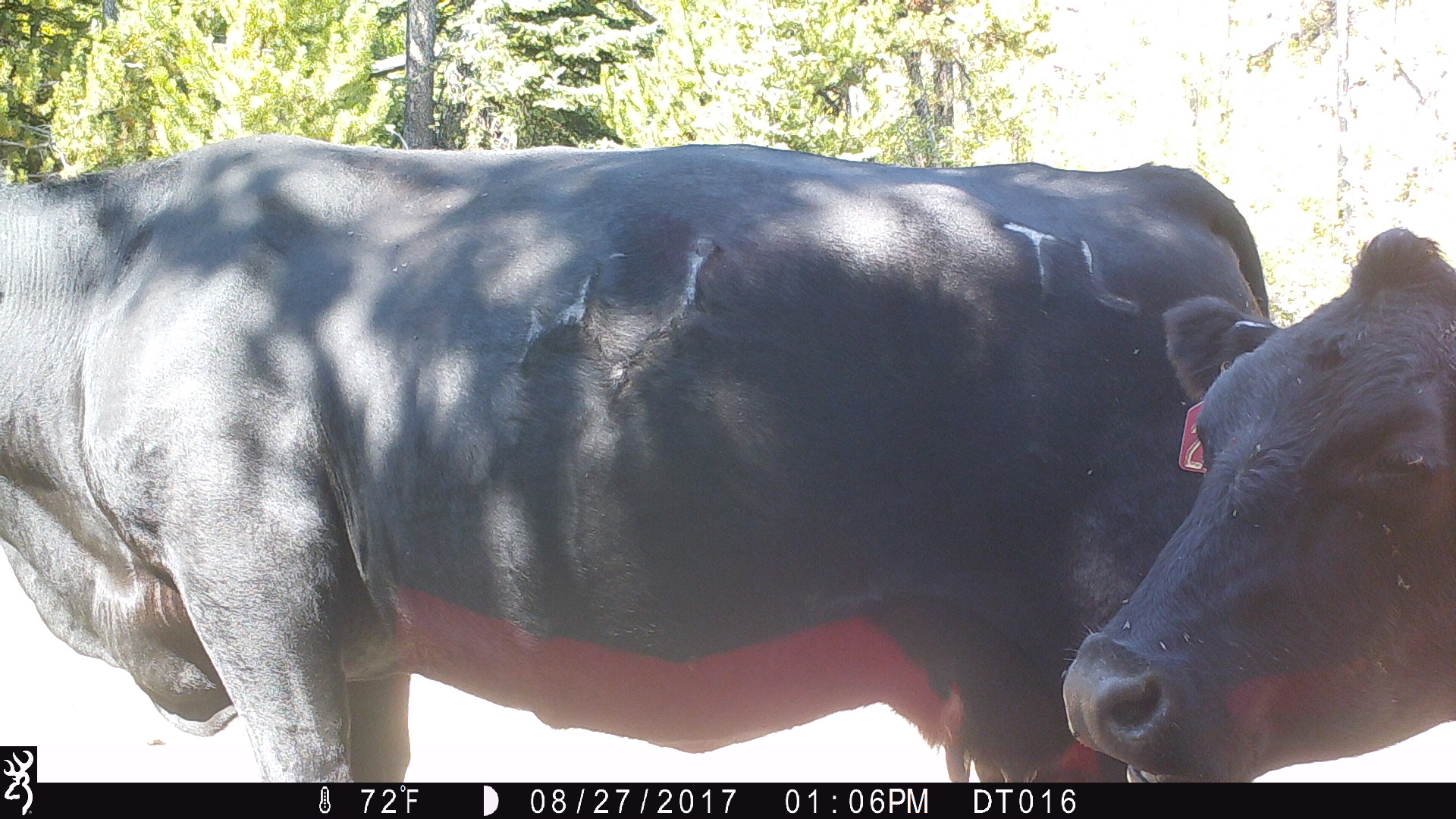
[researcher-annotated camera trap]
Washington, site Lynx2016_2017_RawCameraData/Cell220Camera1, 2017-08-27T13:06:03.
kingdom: Animalia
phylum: Chordata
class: Mammalia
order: Artiodactyla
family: Bovidae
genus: Bos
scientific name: Bos taurus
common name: domestic cattle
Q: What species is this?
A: Domestic cattle (Bos taurus).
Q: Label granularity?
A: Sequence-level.